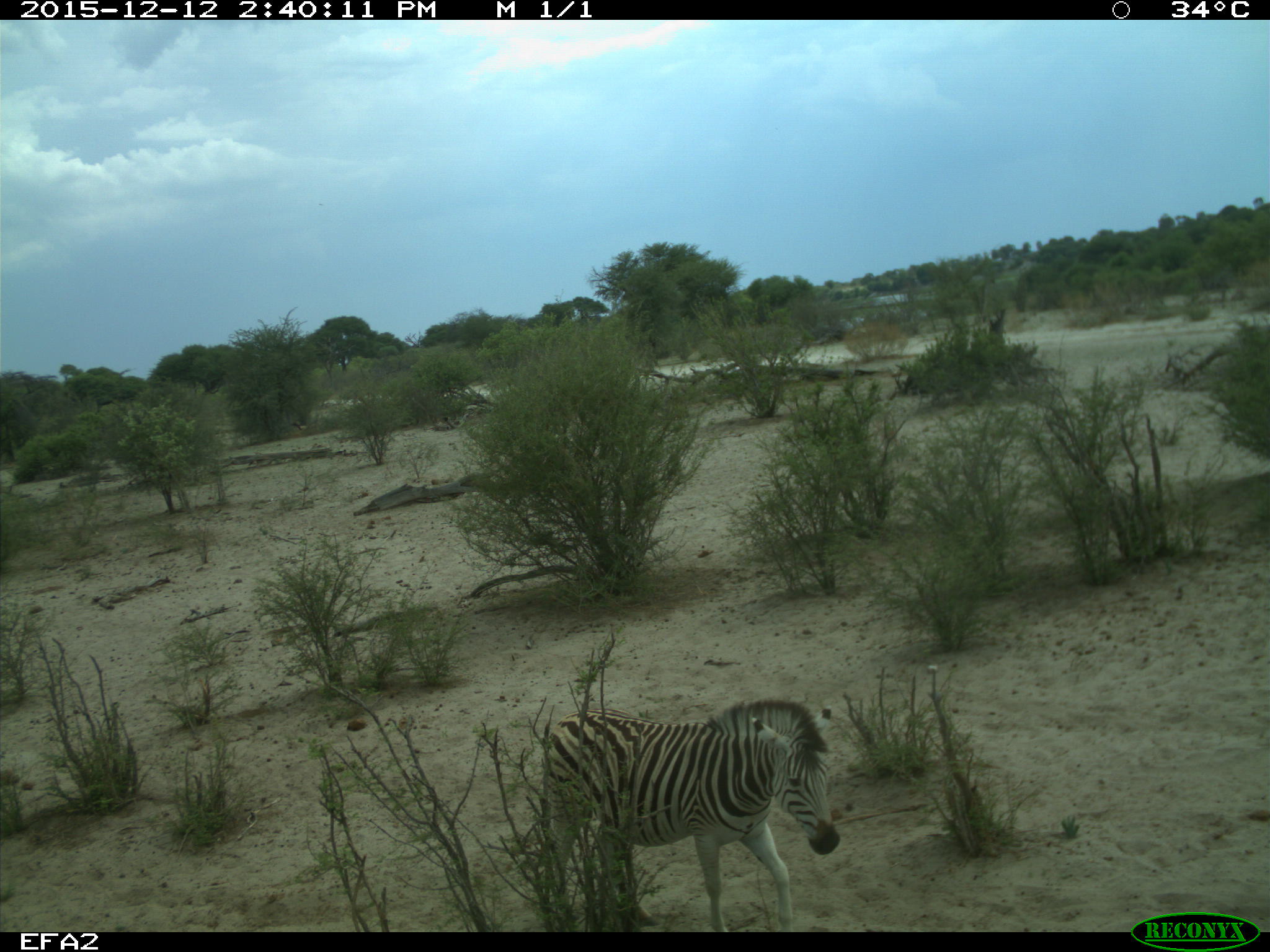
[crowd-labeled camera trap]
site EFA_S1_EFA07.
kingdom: Animalia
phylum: Chordata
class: Mammalia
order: Perissodactyla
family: Equidae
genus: Equus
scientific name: Equus quagga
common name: plains zebra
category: zebraplains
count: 1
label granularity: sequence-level